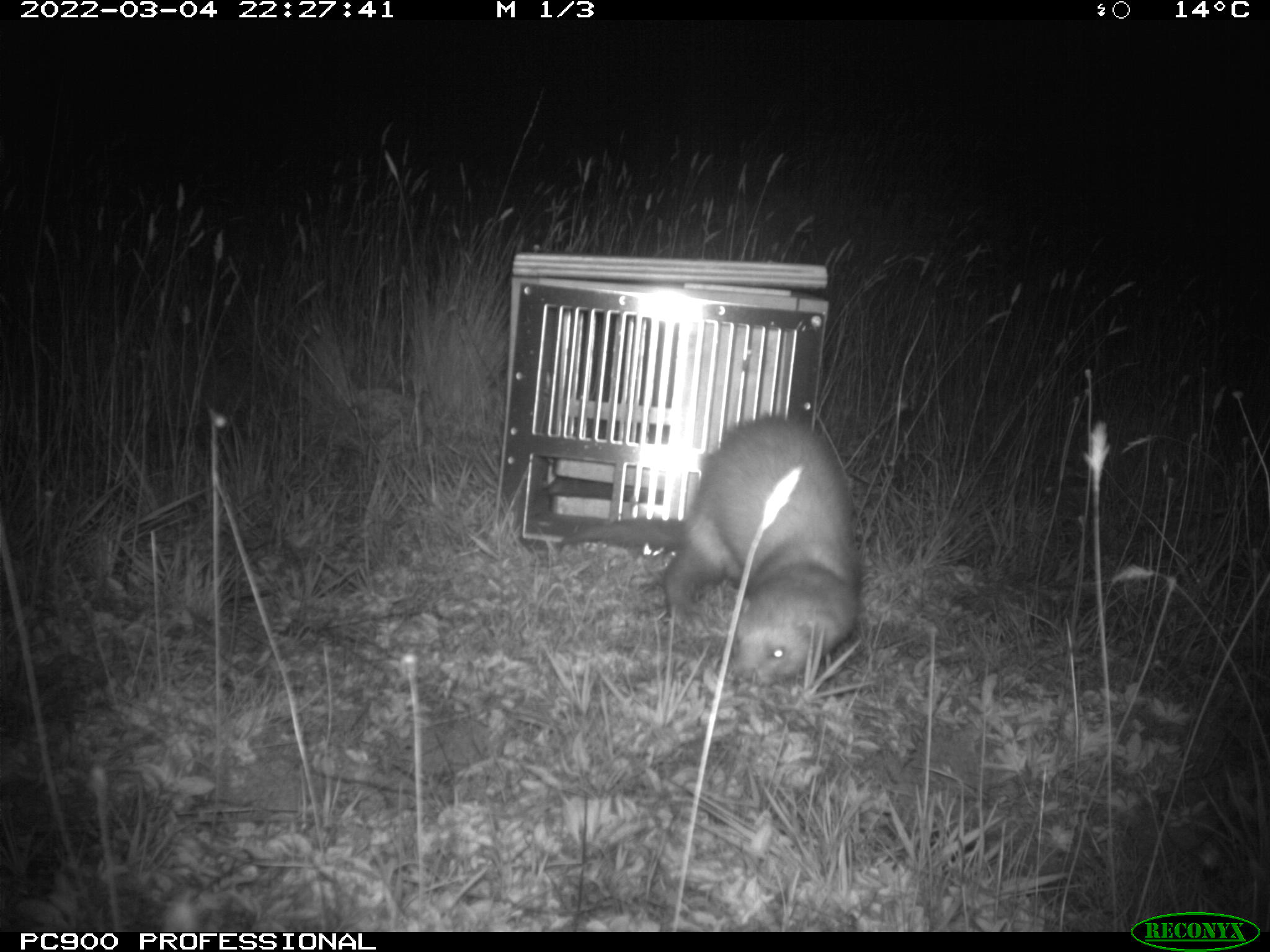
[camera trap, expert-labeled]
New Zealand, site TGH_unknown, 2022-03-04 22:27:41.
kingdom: Animalia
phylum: Chordata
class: Mammalia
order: Carnivora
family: Mustelidae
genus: Mustela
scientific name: Mustela furo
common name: ferret